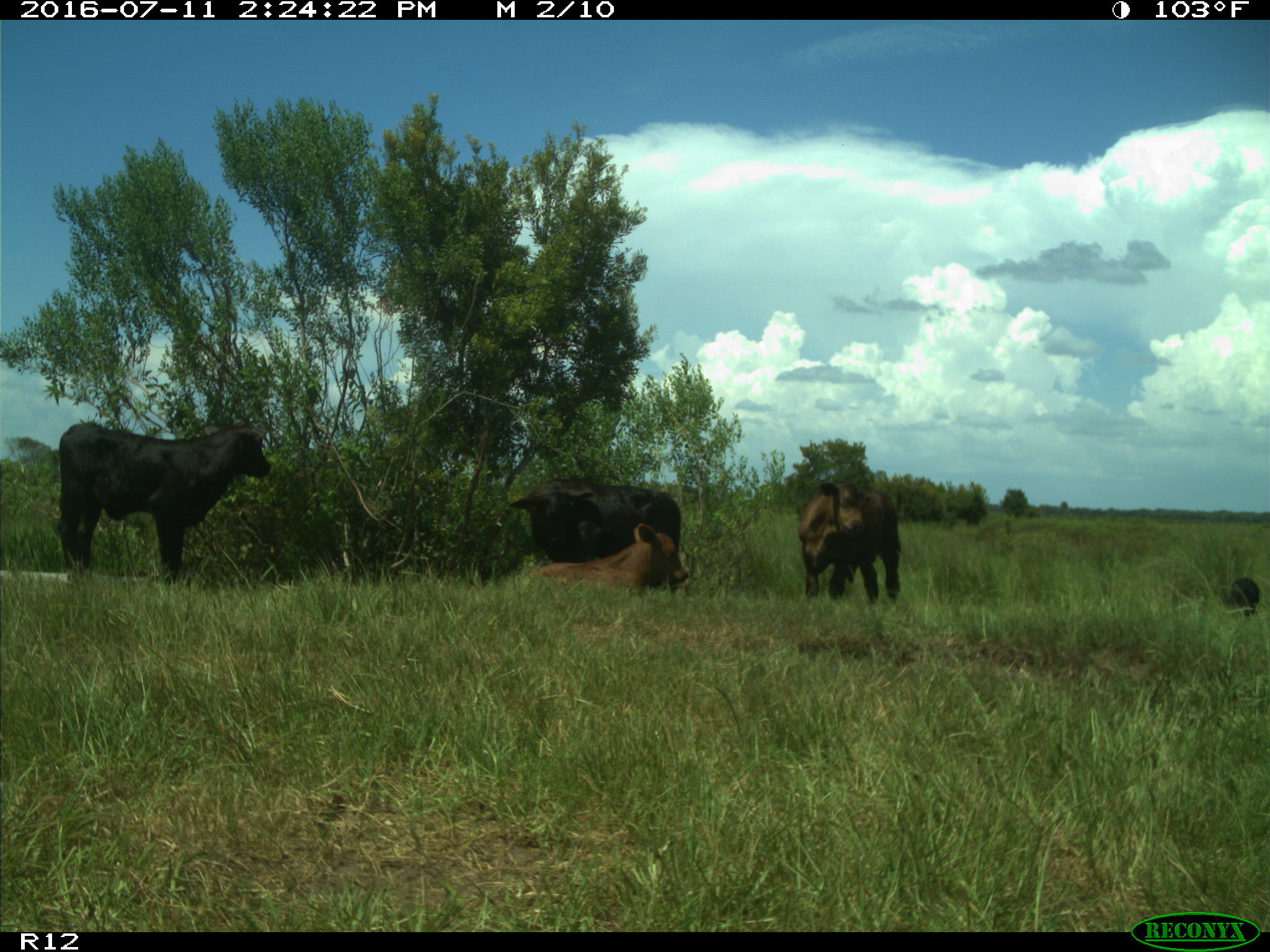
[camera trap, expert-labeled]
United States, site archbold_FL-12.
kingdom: Animalia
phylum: Chordata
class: Mammalia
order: Artiodactyla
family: Bovidae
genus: Bos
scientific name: Bos taurus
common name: domestic cow